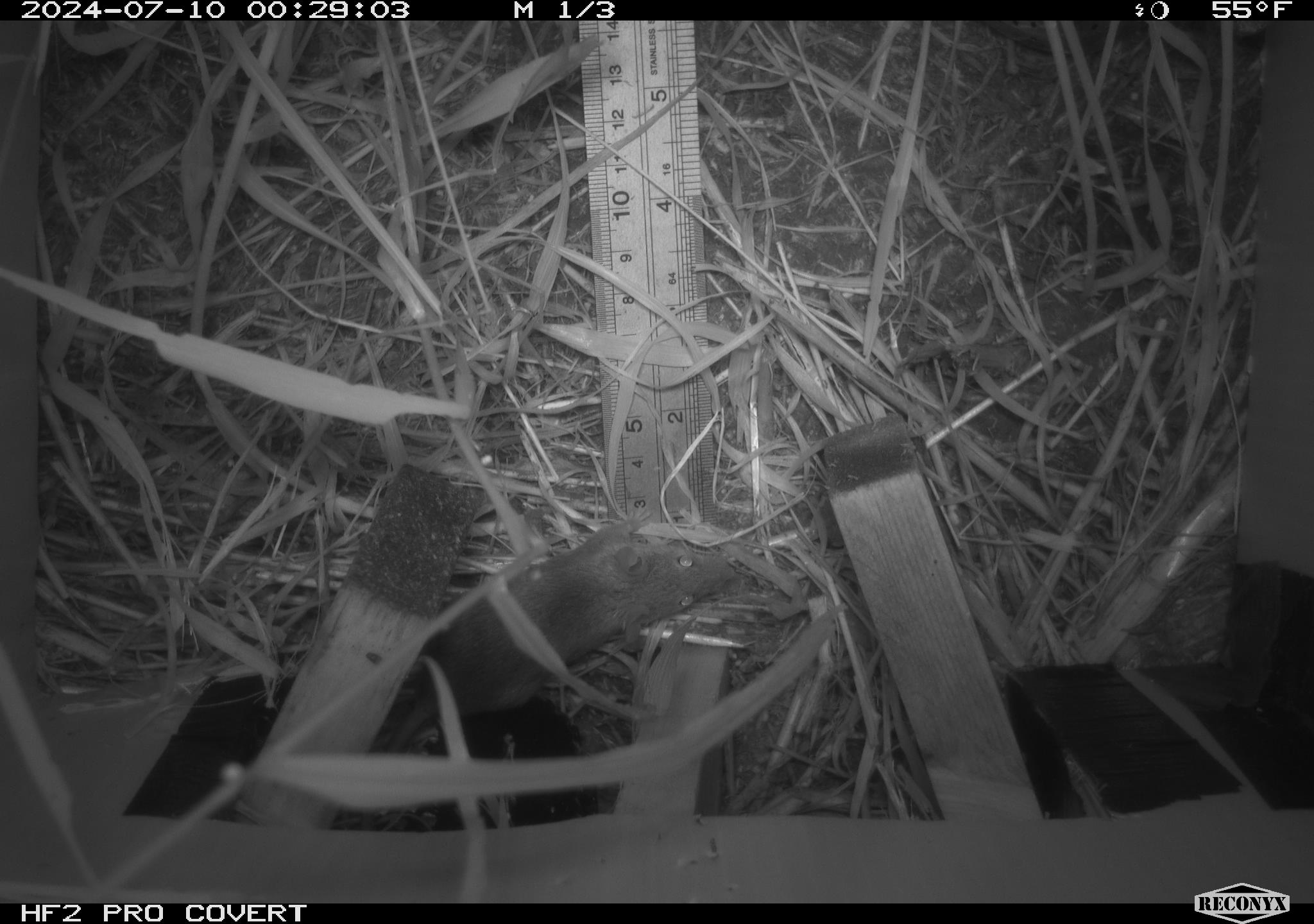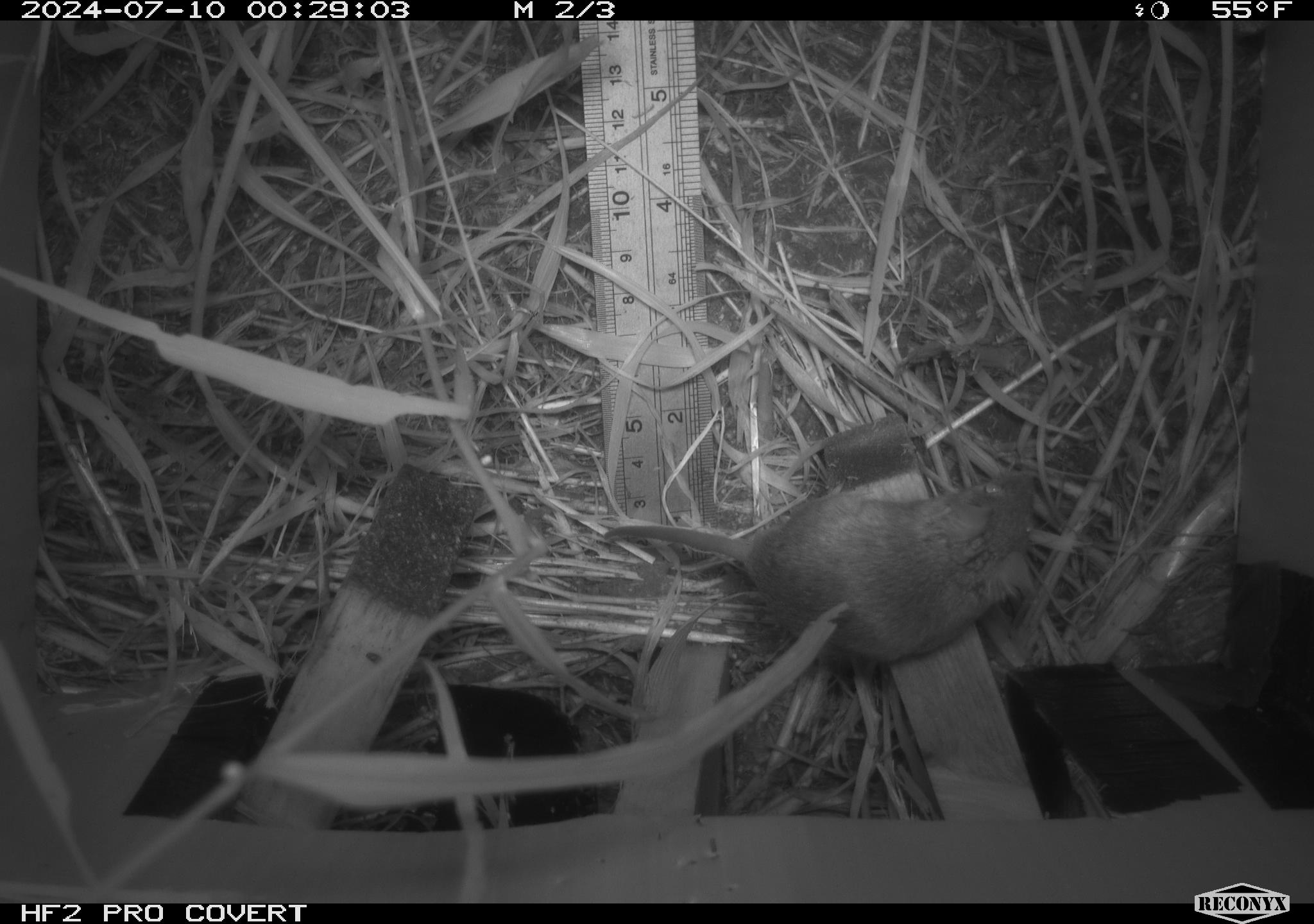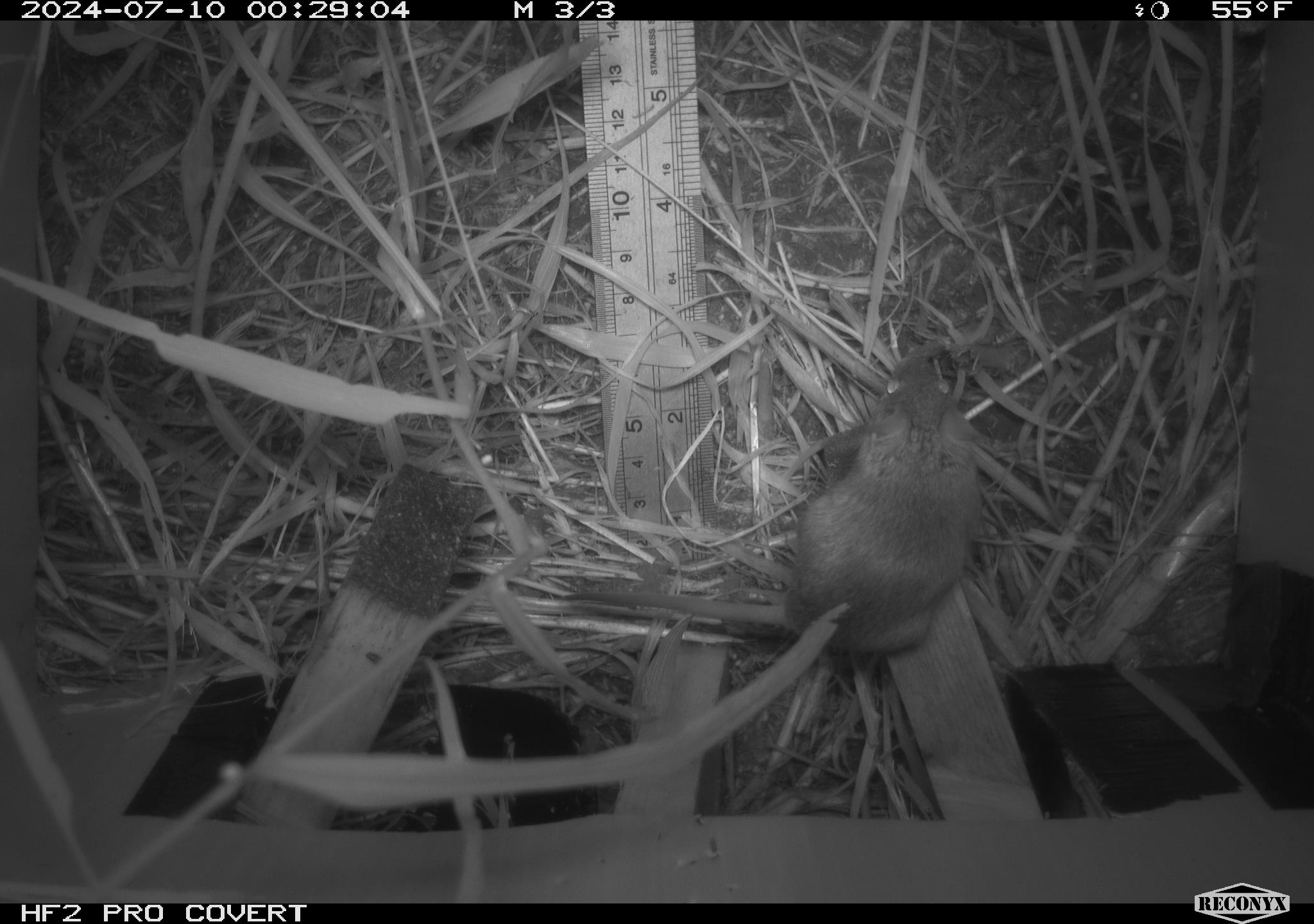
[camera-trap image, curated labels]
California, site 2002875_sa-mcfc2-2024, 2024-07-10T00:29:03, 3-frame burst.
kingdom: Animalia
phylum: Chordata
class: Mammalia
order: Rodentia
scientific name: Rodentia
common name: rodent